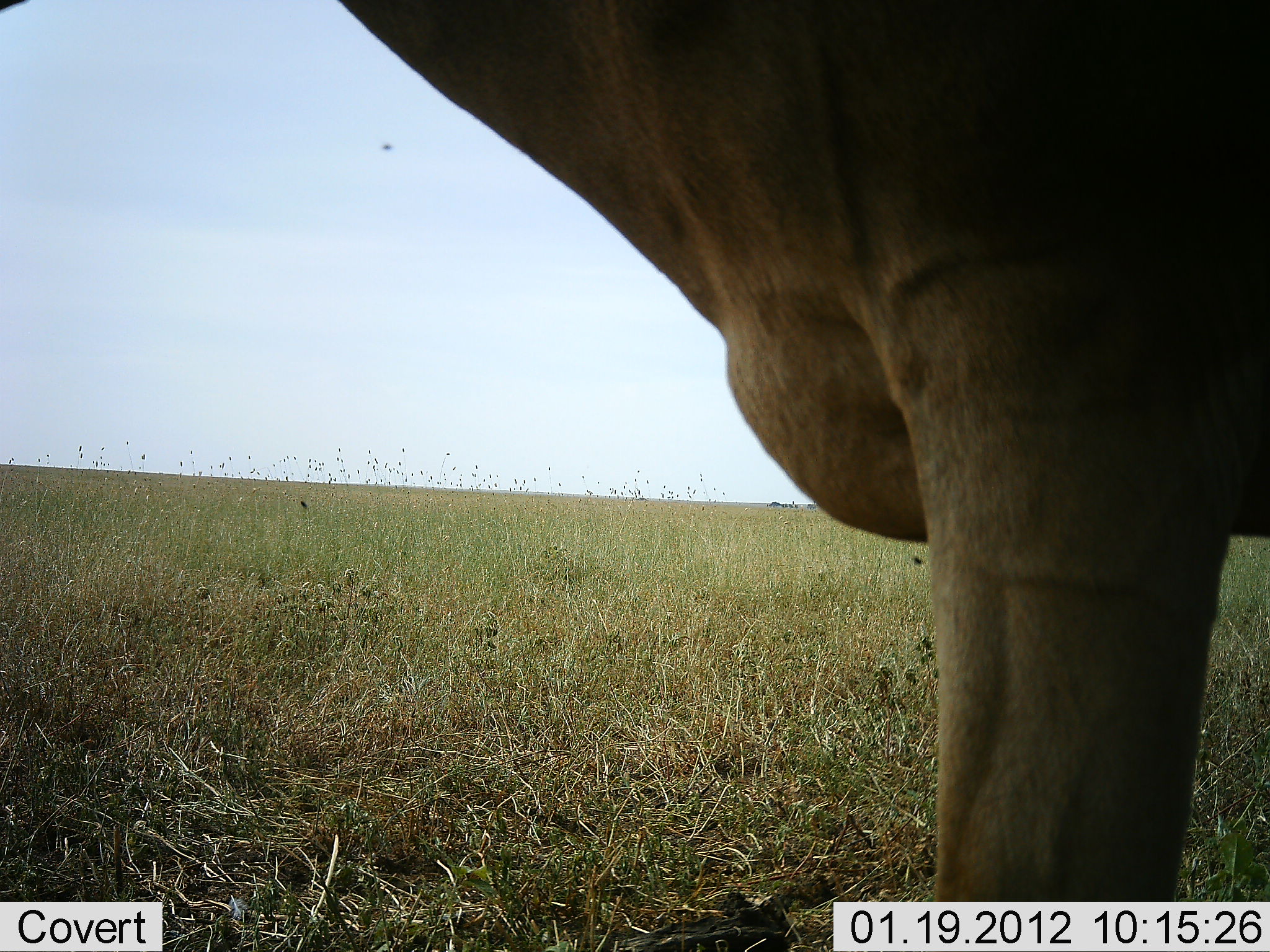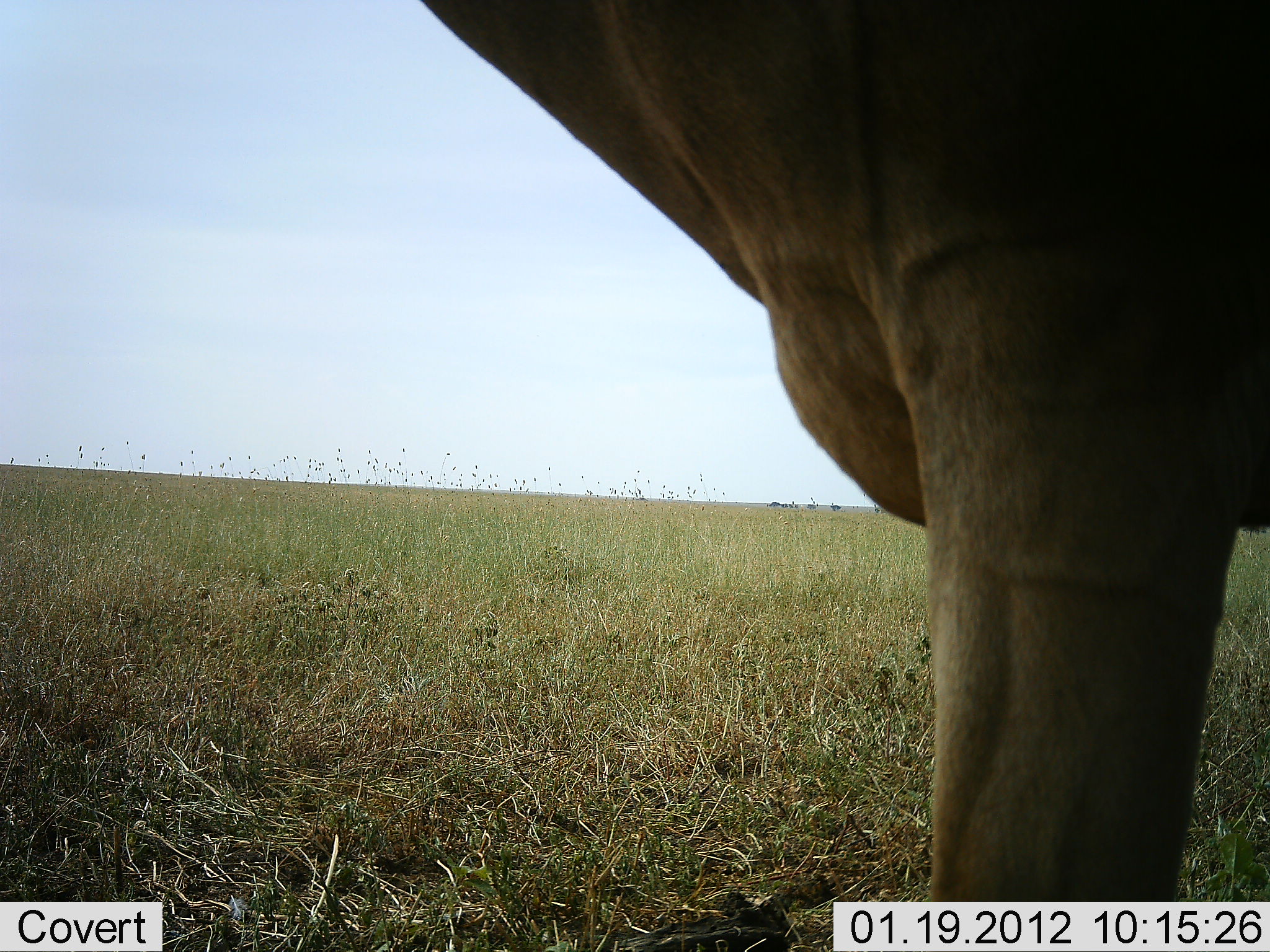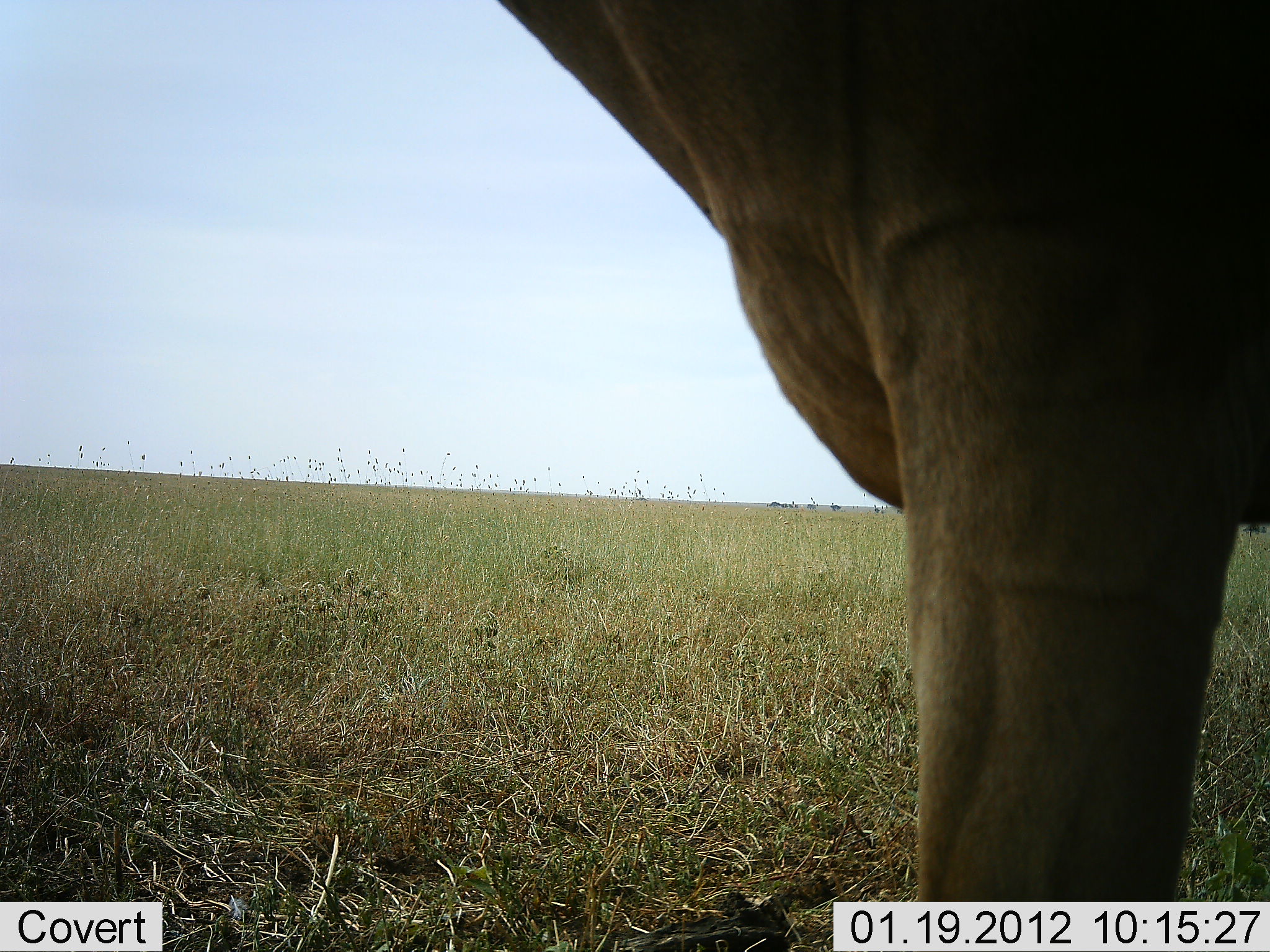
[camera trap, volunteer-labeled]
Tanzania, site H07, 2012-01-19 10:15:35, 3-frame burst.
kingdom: Animalia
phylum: Chordata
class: Mammalia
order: Artiodactyla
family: Bovidae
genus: Alcelaphus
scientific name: Alcelaphus buselaphus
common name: hartebeest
Hartebeest (Alcelaphus buselaphus), count 1. Behavior (volunteer vote fractions): standing 96%, resting 4%, moving 4%, interacting 0%. Young present (vote fraction): 0%. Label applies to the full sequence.